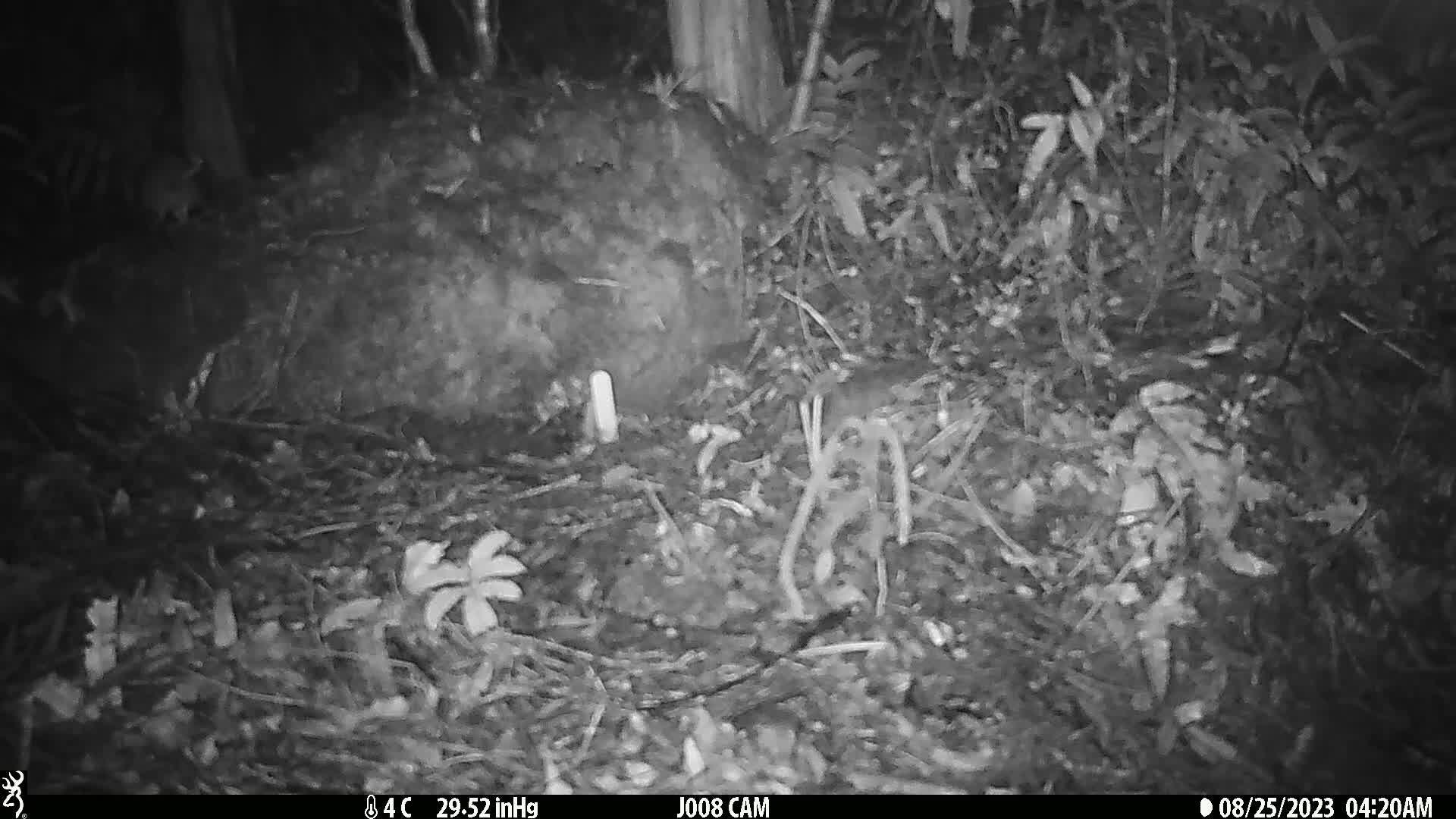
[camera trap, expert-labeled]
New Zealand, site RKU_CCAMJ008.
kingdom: Animalia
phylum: Chordata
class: Mammalia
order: Rodentia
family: Muridae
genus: Rattus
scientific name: Rattus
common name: rat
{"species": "rat (Rattus)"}